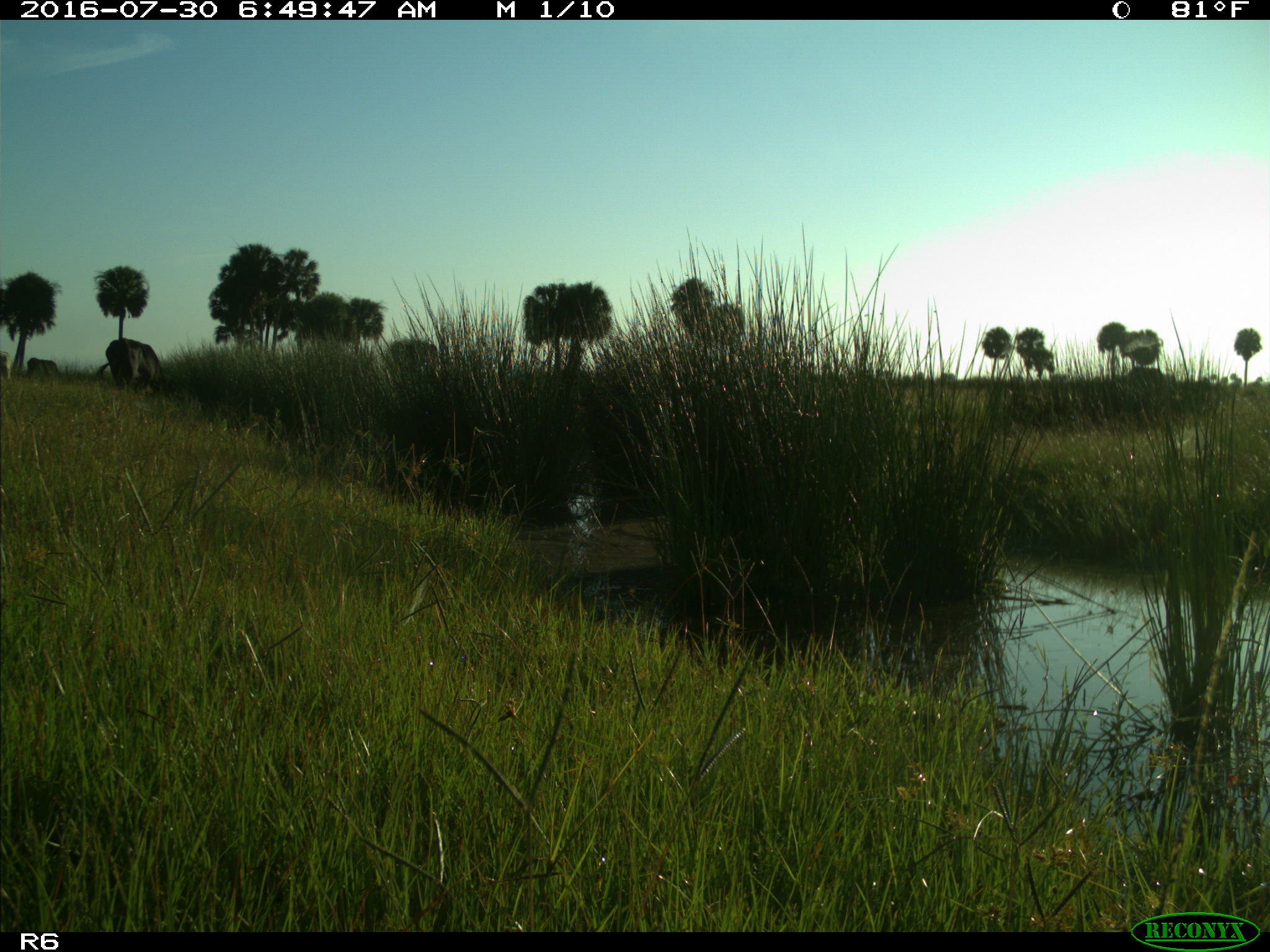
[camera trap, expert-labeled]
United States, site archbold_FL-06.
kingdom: Animalia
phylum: Chordata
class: Mammalia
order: Artiodactyla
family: Bovidae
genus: Bos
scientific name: Bos taurus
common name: domestic cow